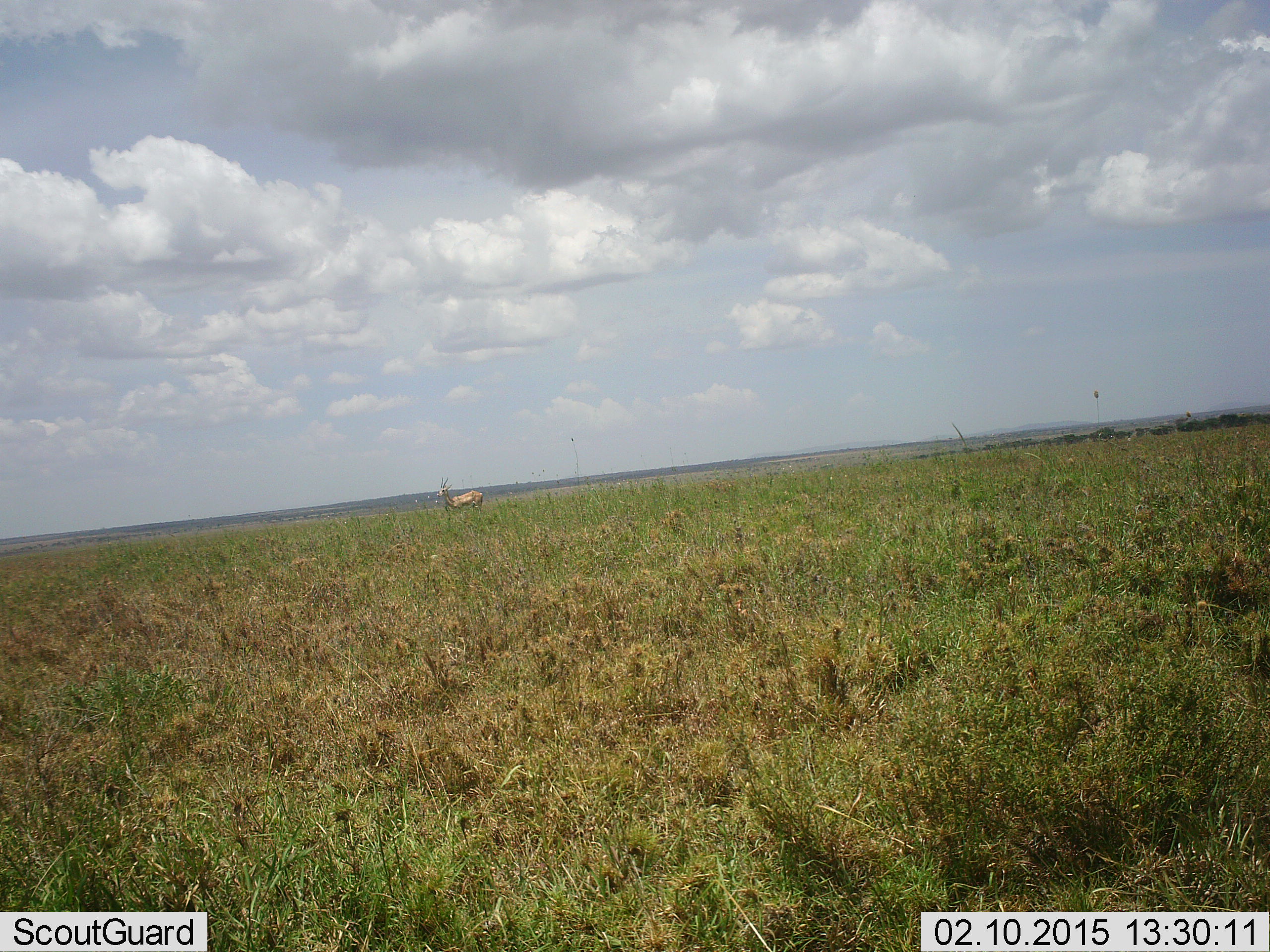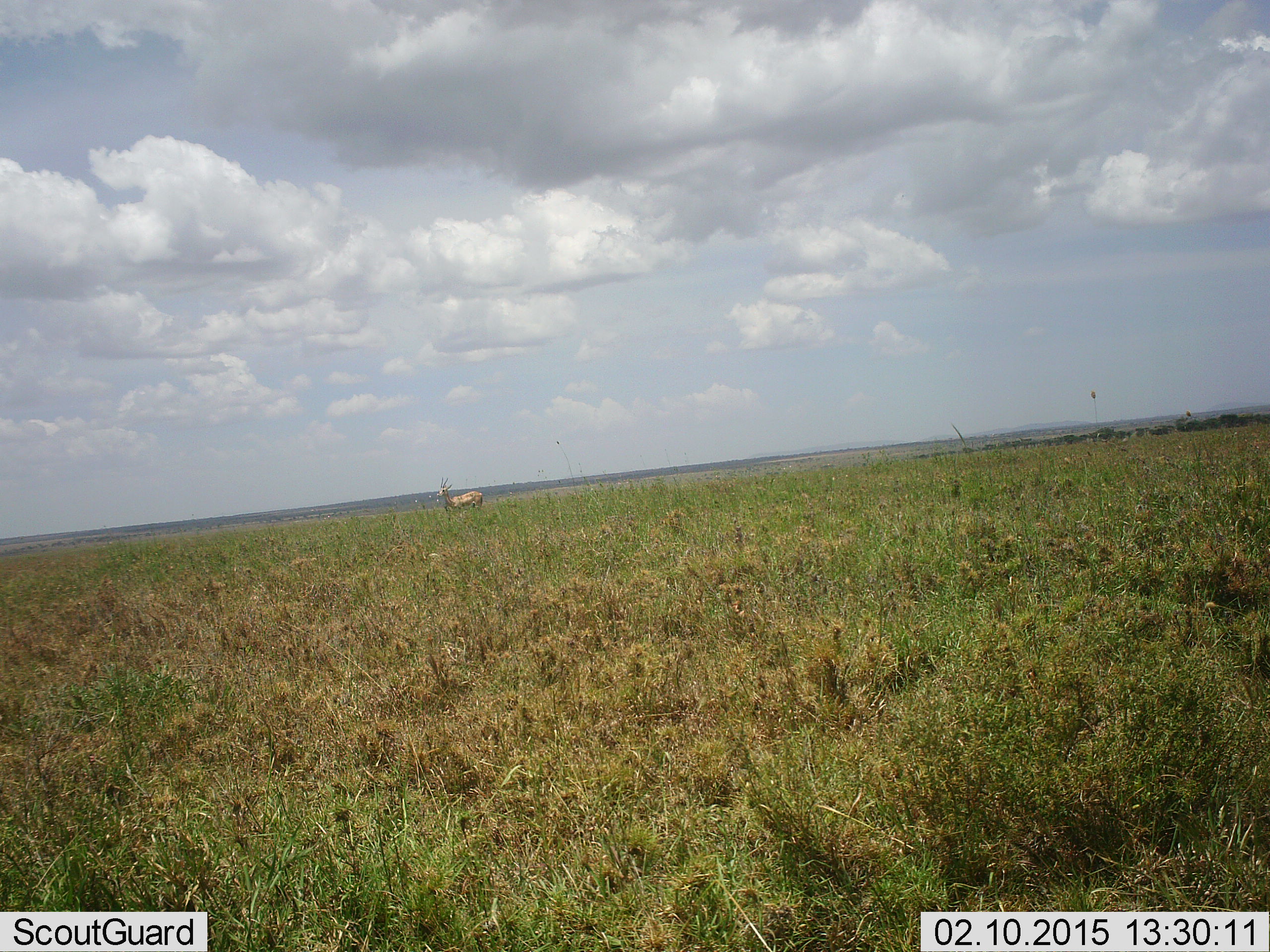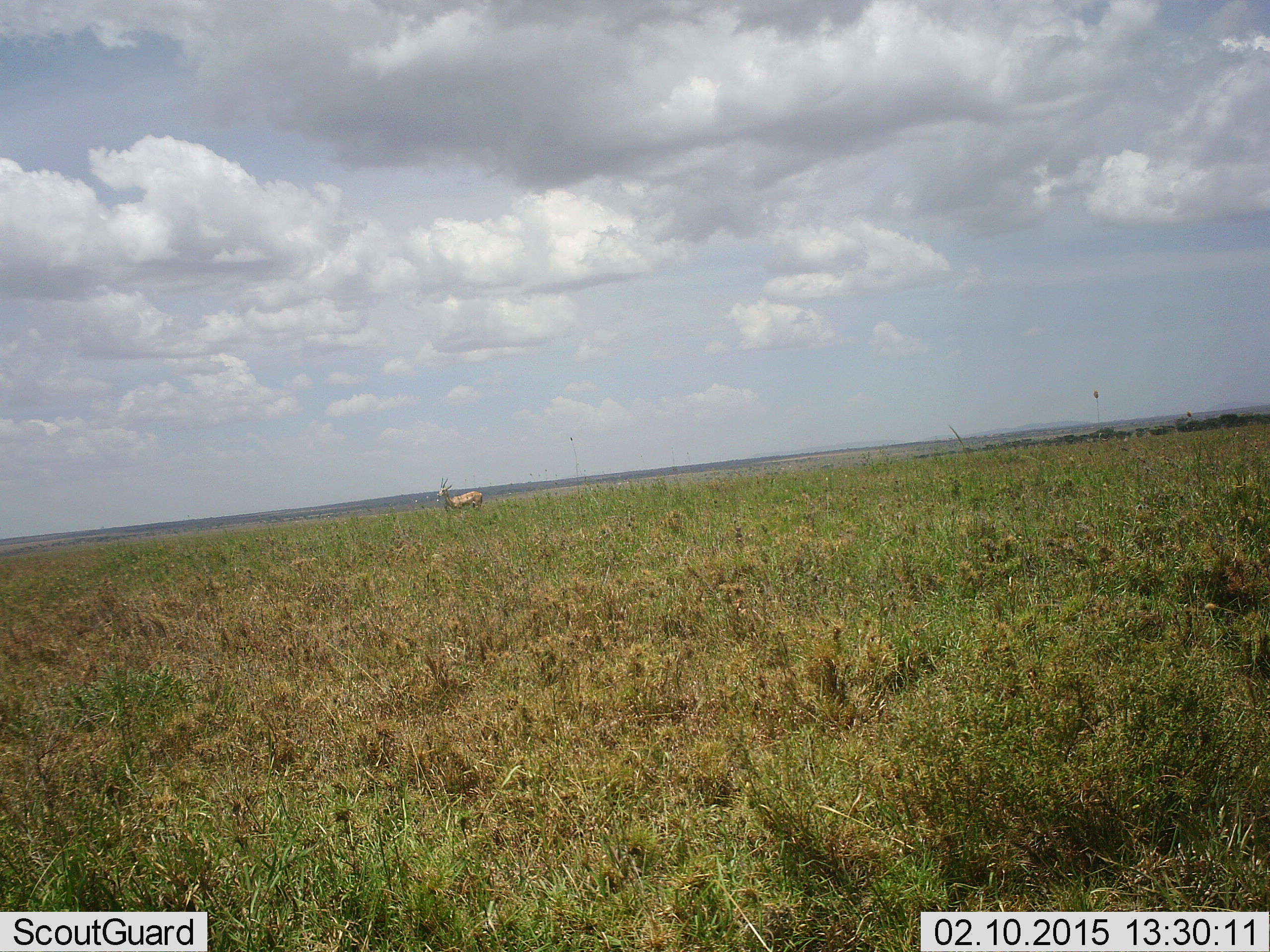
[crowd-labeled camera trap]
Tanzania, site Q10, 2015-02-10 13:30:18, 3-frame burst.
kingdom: Animalia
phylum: Chordata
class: Mammalia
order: Artiodactyla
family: Bovidae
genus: Nanger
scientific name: Nanger granti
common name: grant's gazelle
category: gazellegrants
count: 1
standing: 100%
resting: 0%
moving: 0%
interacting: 0%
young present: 0%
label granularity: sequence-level